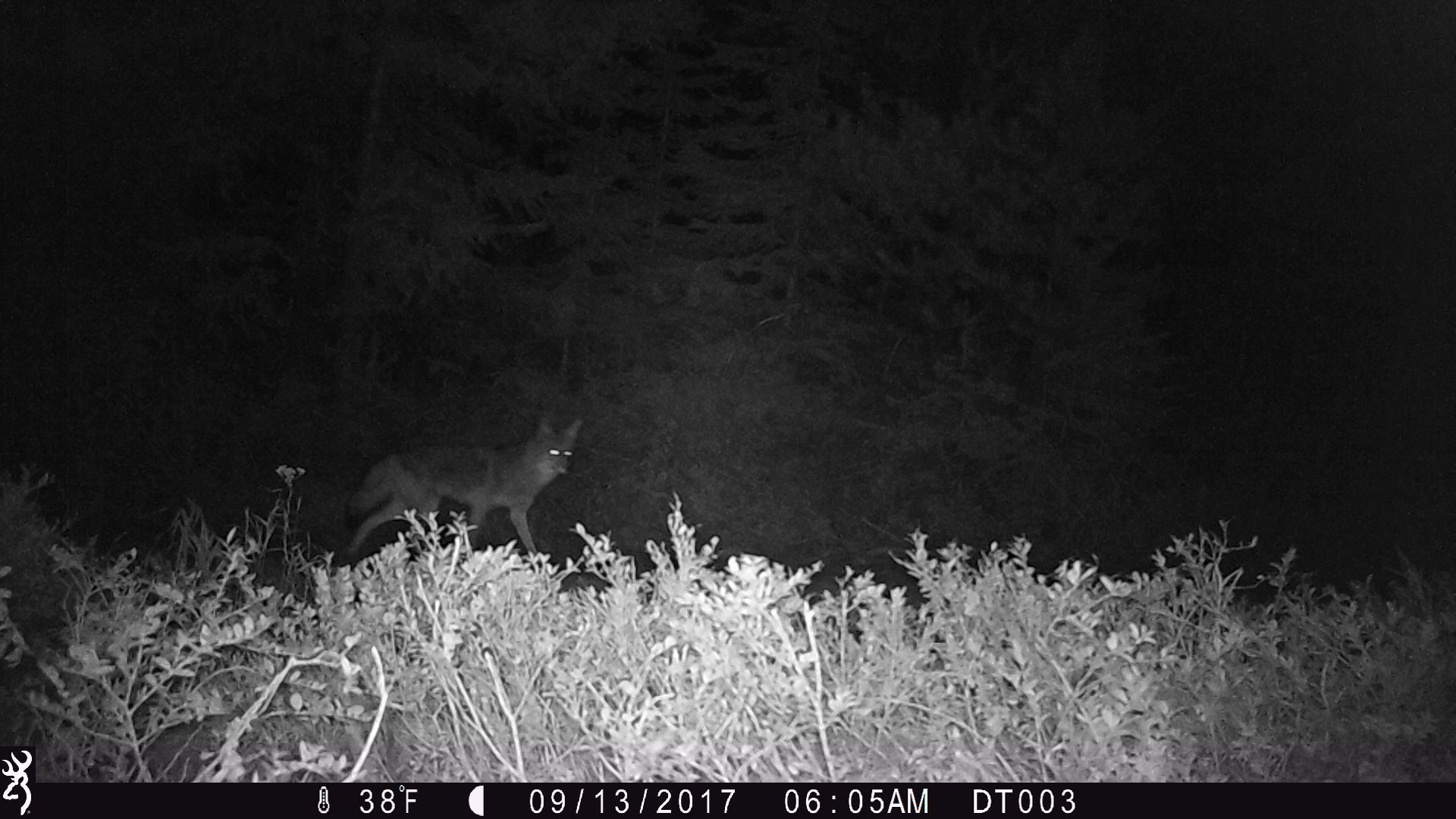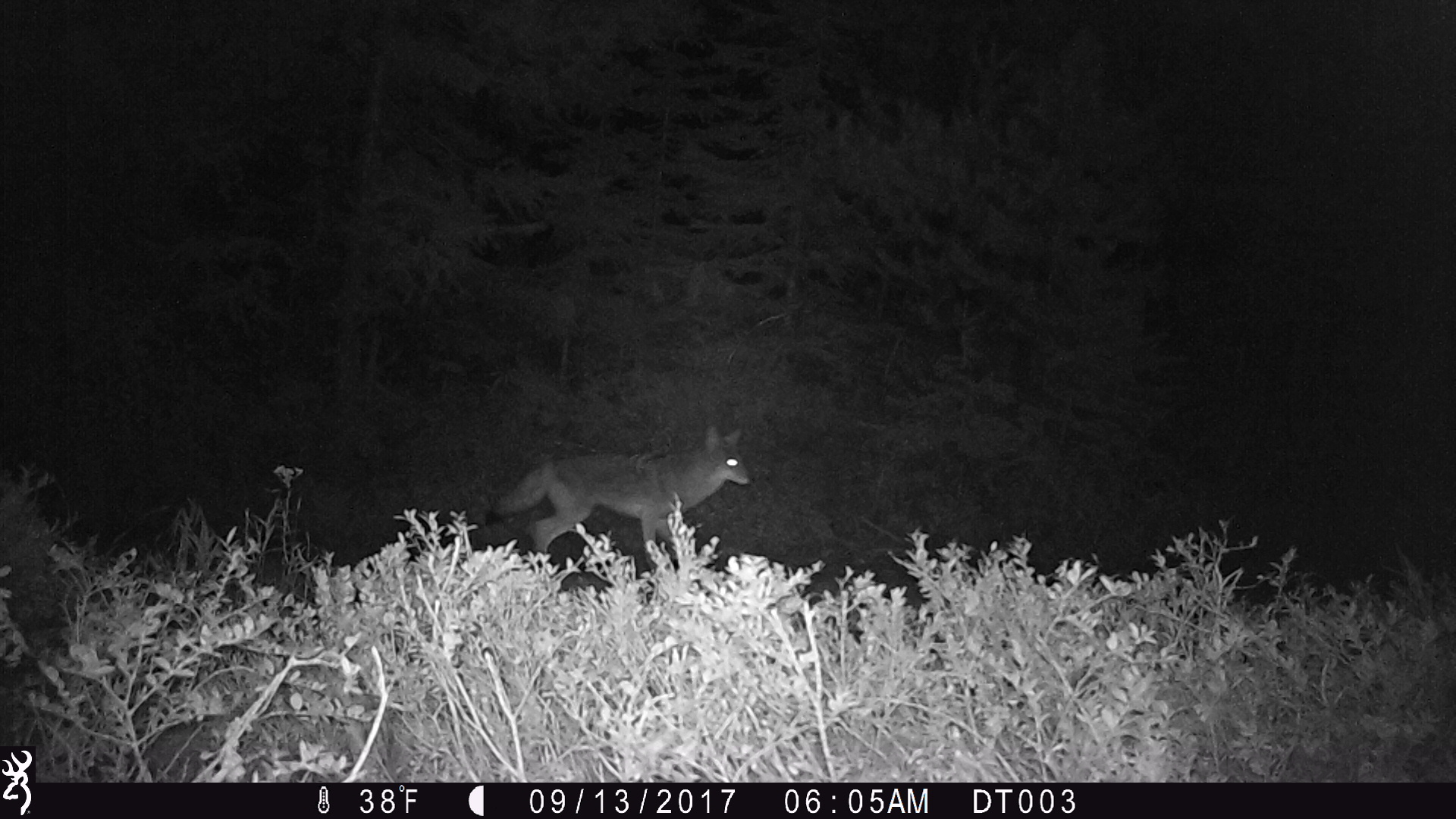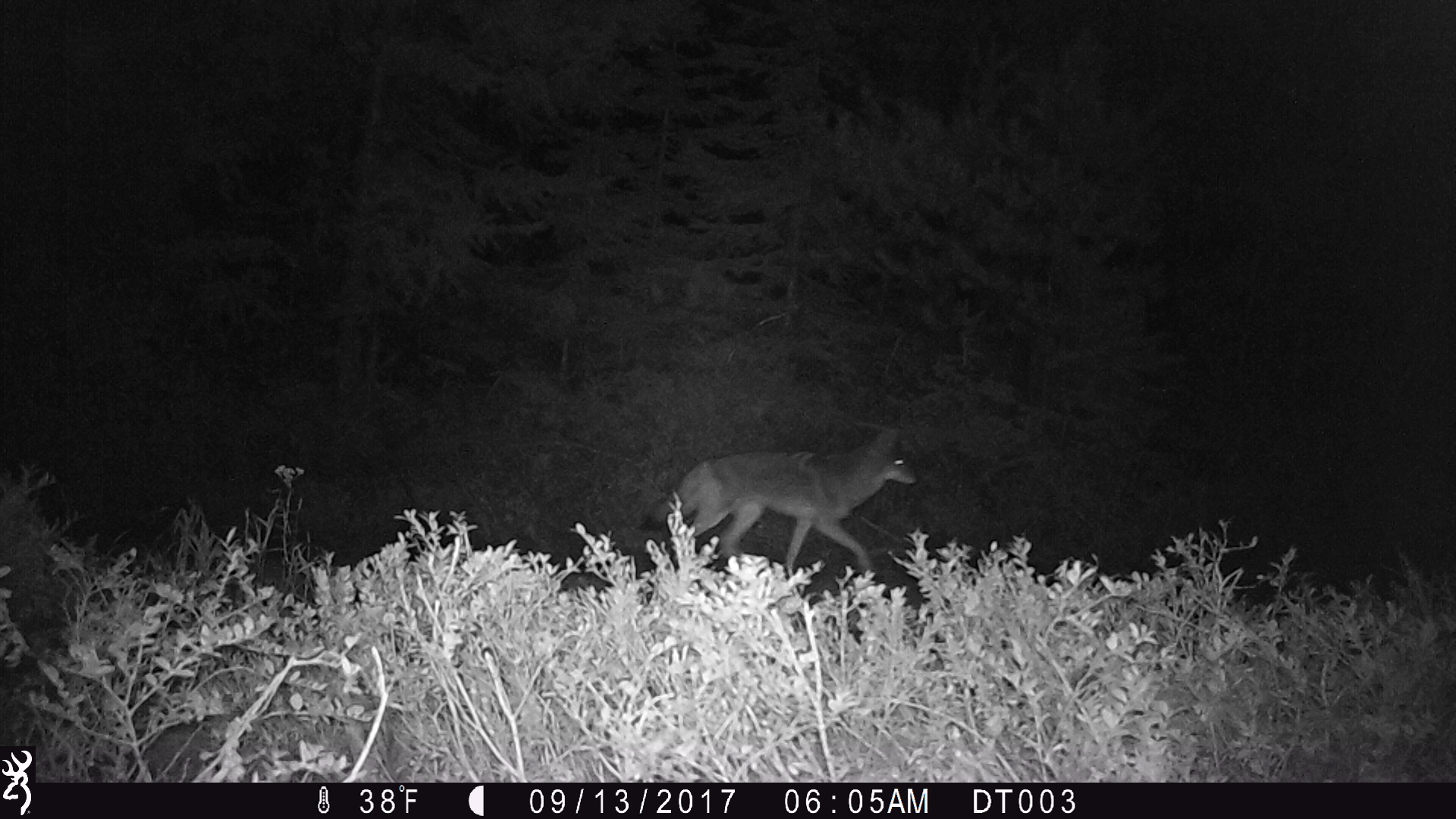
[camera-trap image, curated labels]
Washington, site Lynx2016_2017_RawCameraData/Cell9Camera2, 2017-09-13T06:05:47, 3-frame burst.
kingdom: Animalia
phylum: Chordata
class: Mammalia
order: Carnivora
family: Canidae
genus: Canis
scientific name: Canis latrans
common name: coyote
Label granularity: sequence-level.